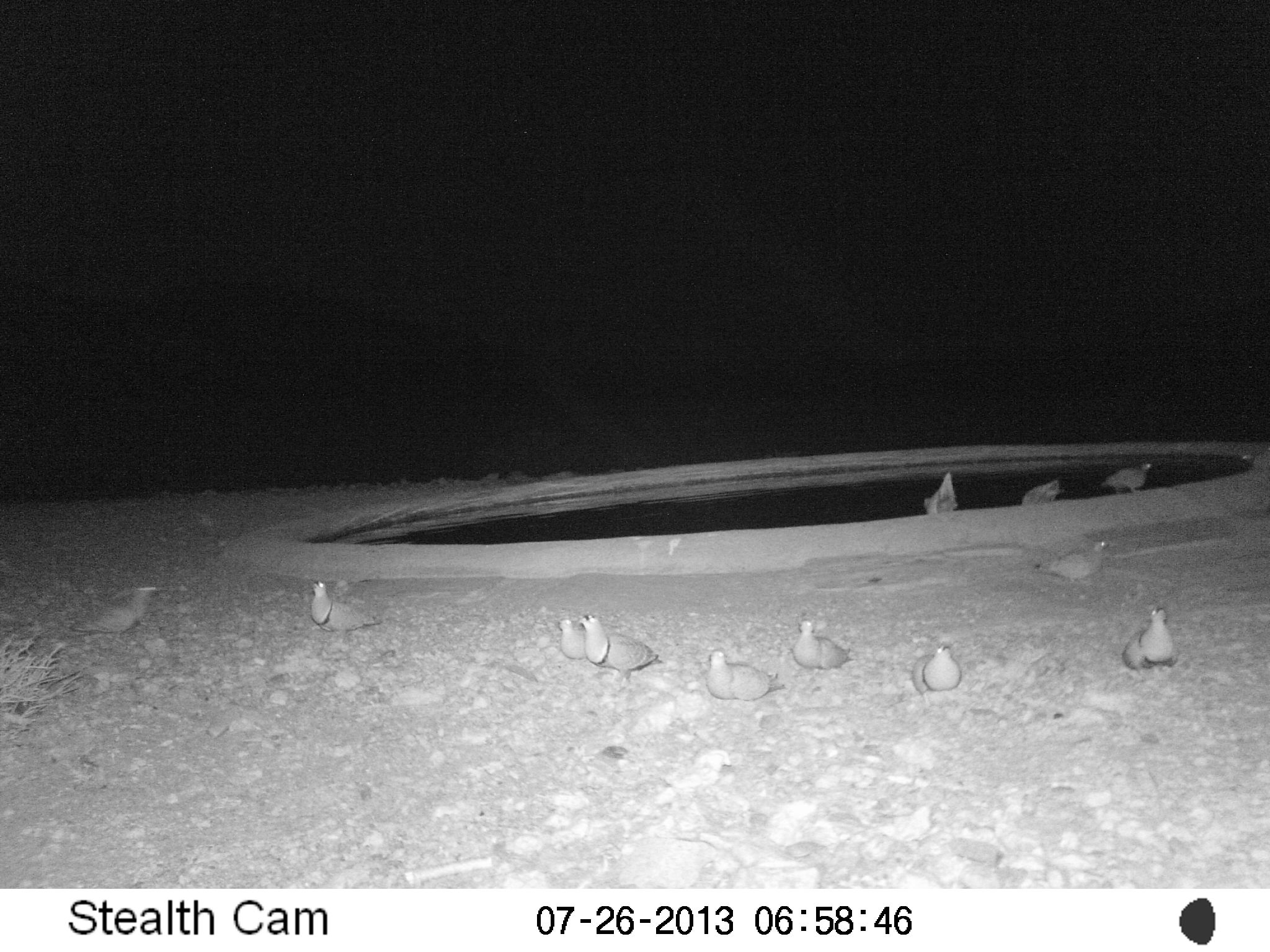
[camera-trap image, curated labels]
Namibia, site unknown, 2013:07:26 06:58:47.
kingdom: Animalia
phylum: Chordata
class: Aves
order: Pterocliformes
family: Pteroclidae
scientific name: Pteroclidae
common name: sandgrouse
Pteroclidae (sandgrouse).